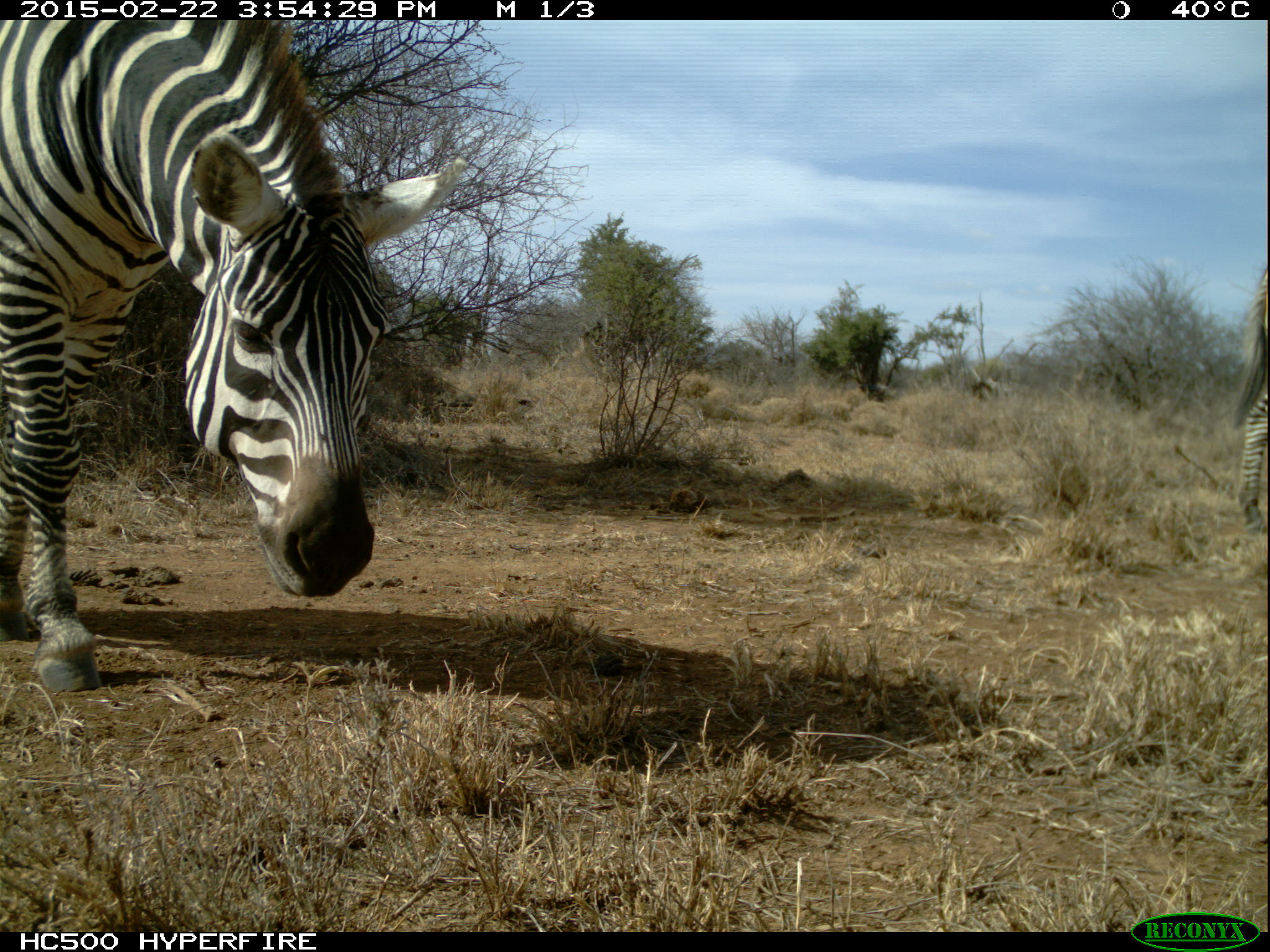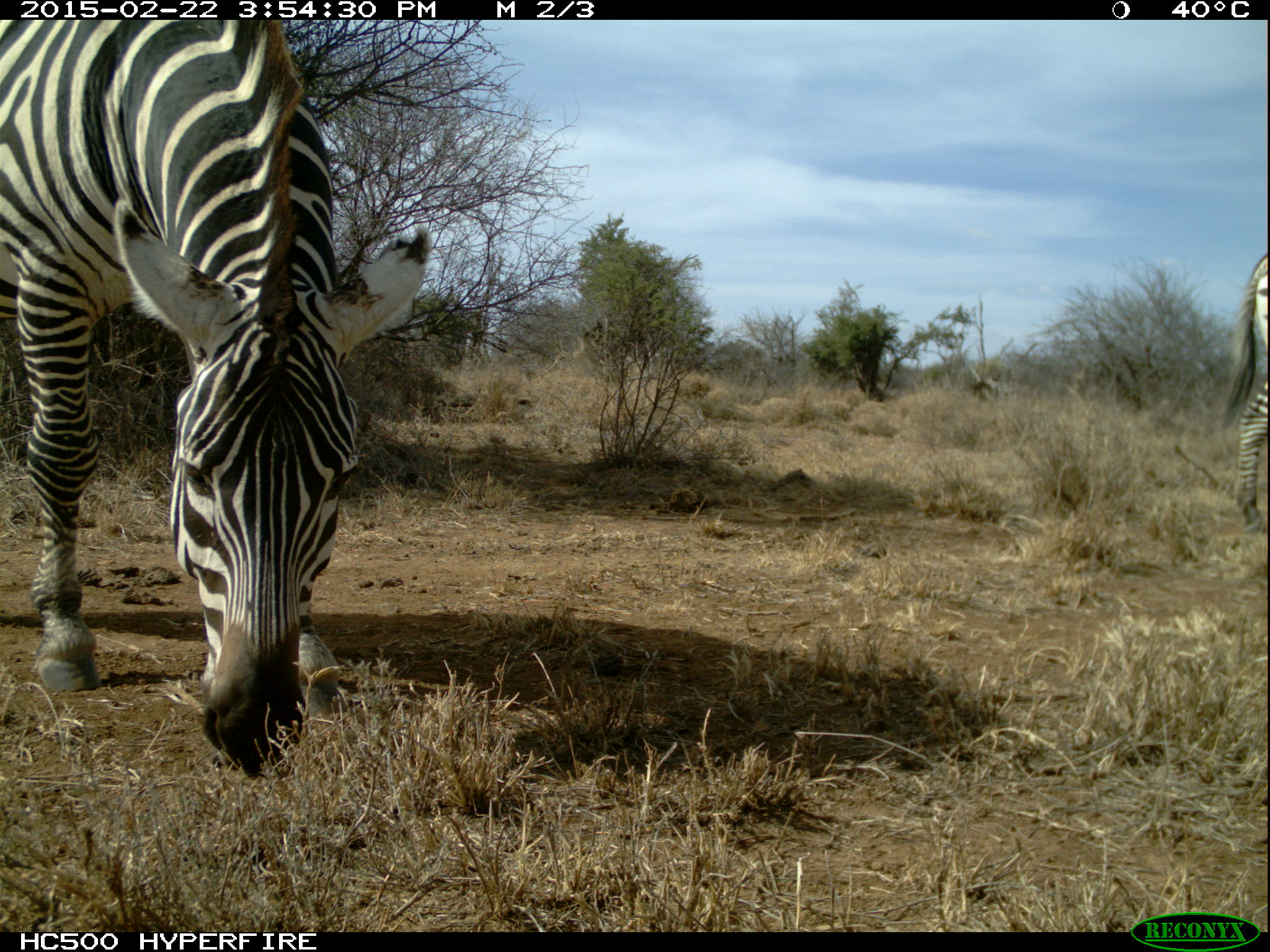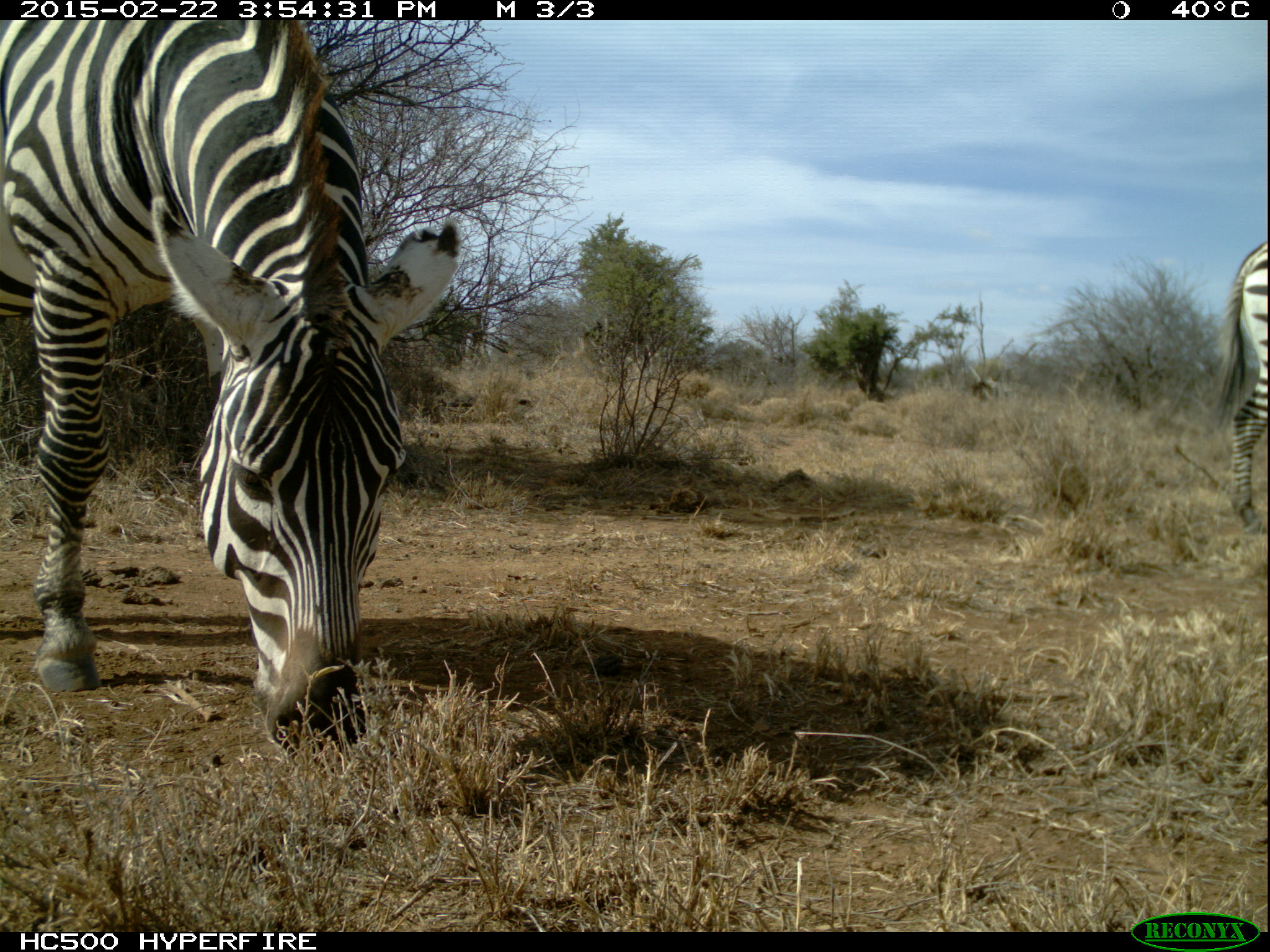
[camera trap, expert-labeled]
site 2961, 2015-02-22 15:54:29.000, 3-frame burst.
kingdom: Animalia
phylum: Chordata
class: Mammalia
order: Perissodactyla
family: Equidae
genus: Equus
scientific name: Equus quagga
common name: plains zebra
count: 1